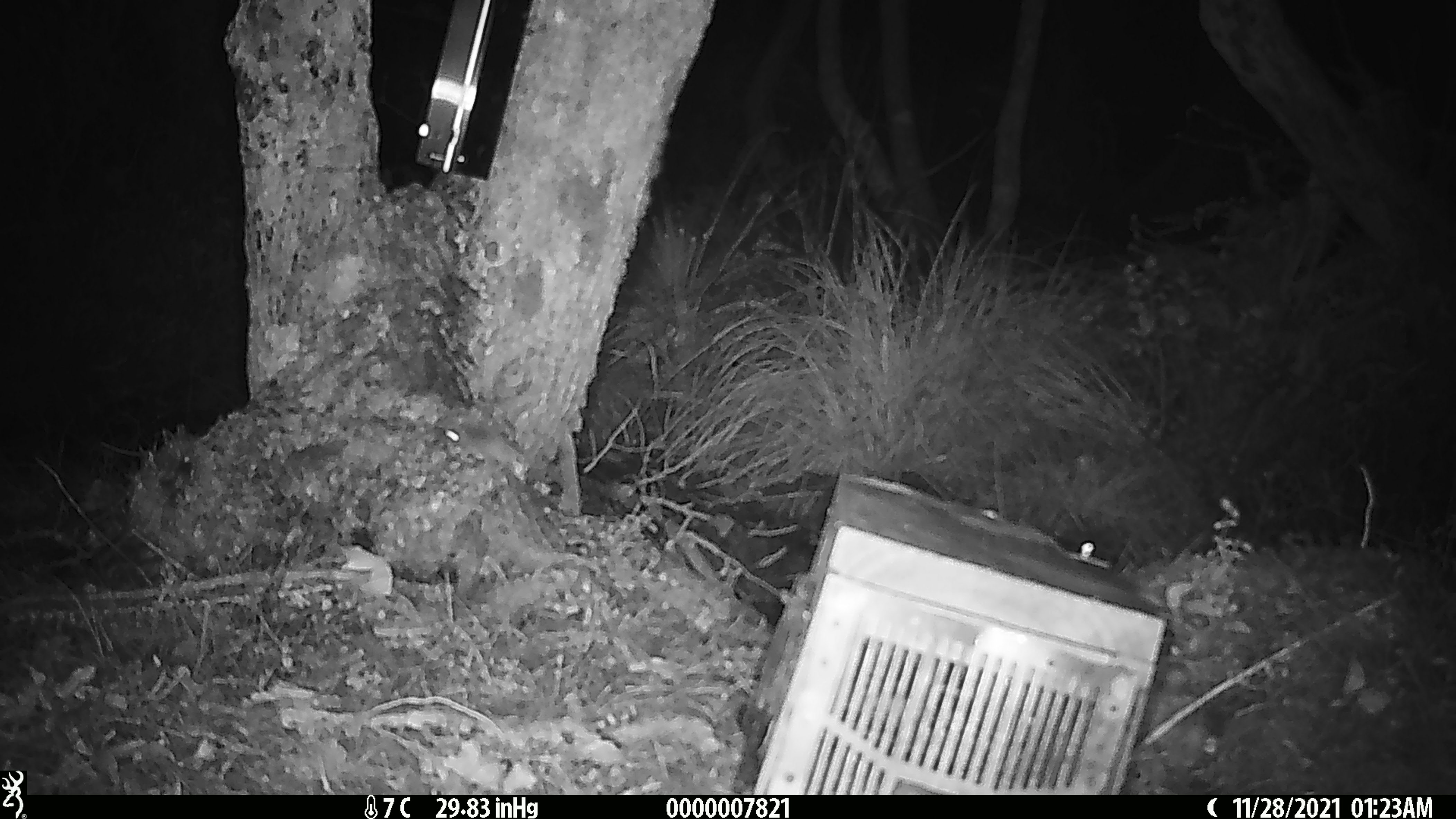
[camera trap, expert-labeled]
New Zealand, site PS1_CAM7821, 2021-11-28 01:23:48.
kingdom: Animalia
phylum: Chordata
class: Mammalia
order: Rodentia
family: Muridae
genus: Mus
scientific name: Mus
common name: mouse